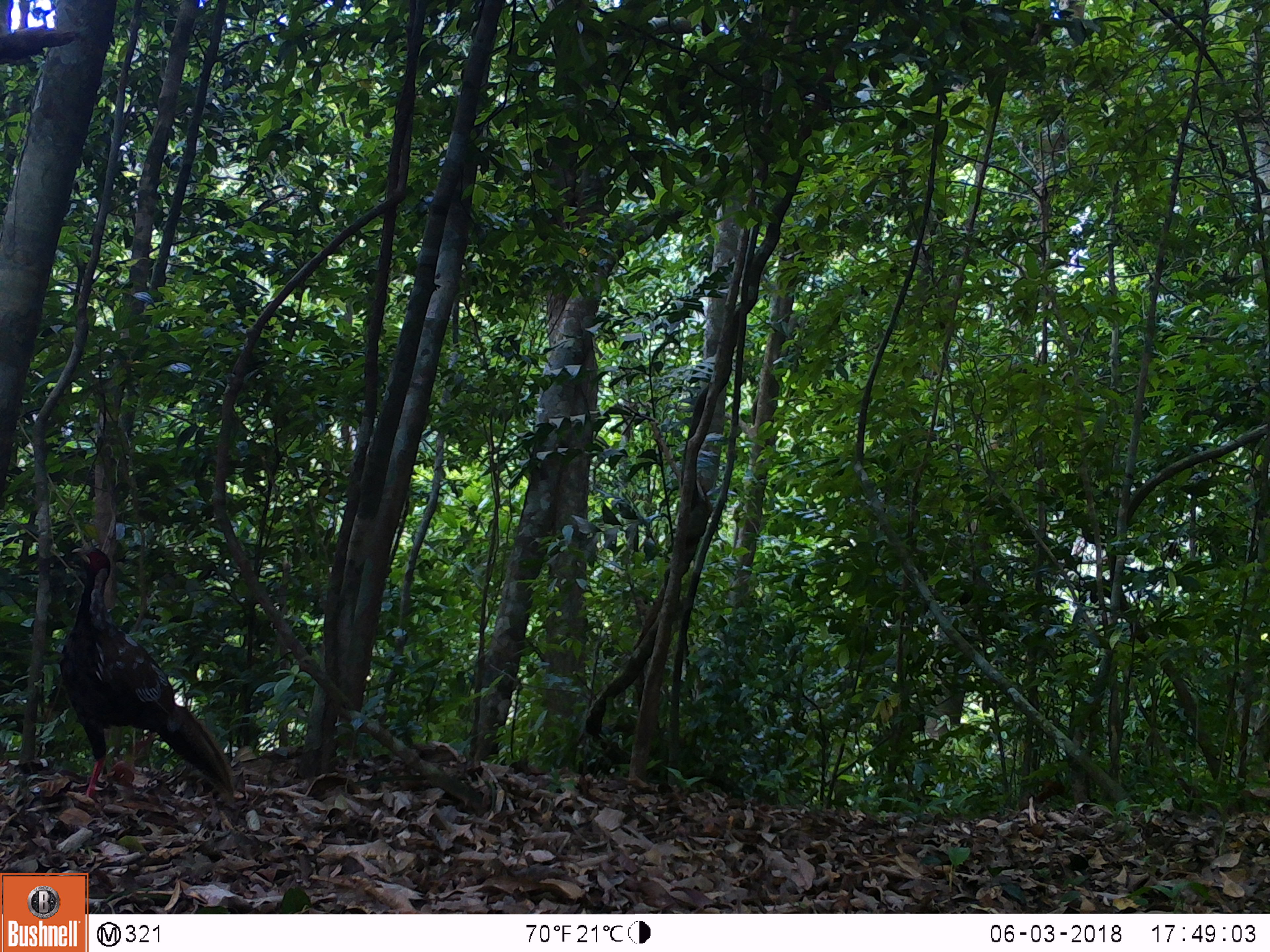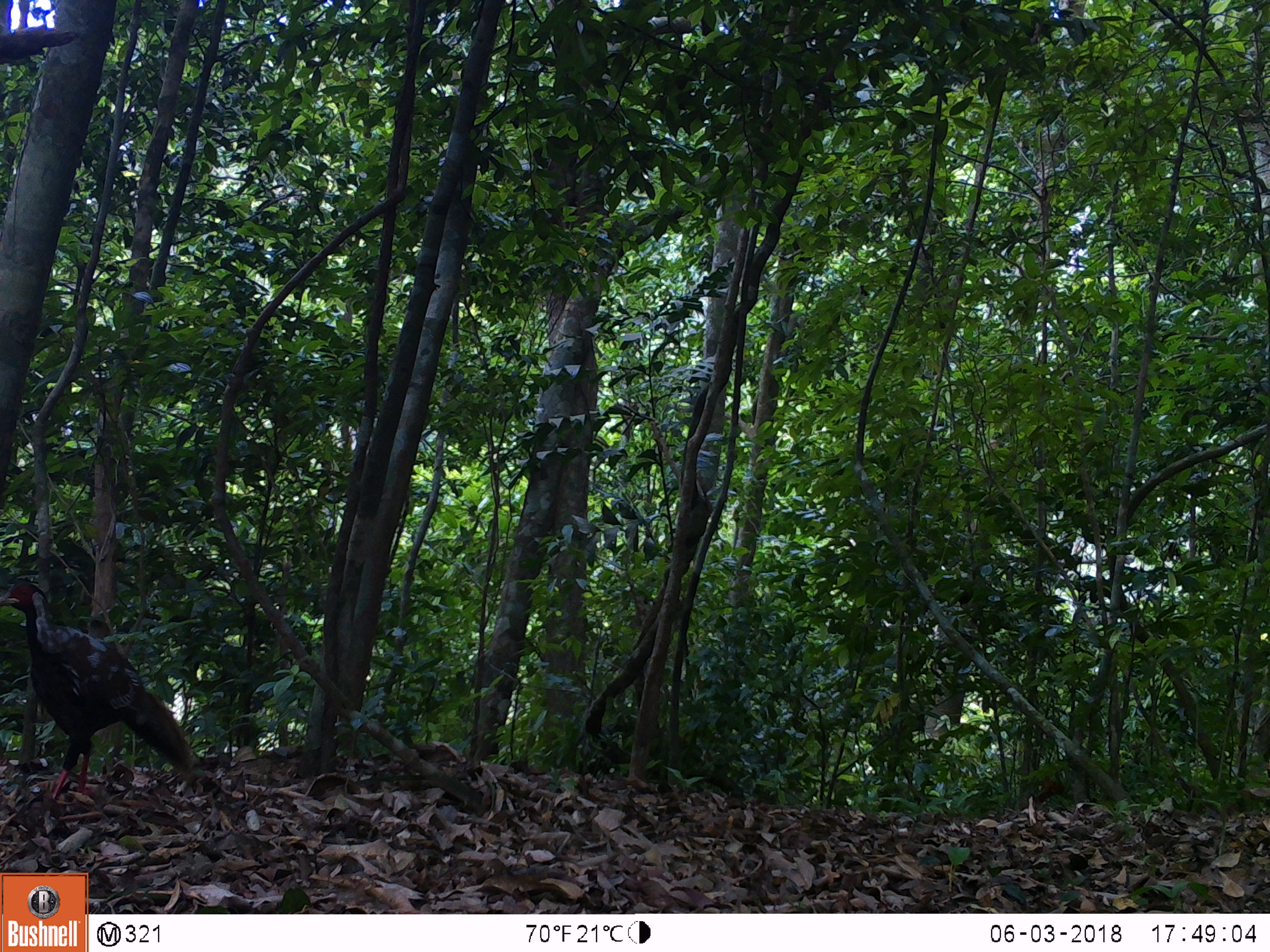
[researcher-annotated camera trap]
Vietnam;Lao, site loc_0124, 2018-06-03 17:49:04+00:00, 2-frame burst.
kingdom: Animalia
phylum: Chordata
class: Aves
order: Galliformes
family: Phasianidae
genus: Lophura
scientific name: Lophura nycthemera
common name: silver pheasant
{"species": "silver pheasant (Lophura nycthemera)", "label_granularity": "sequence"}